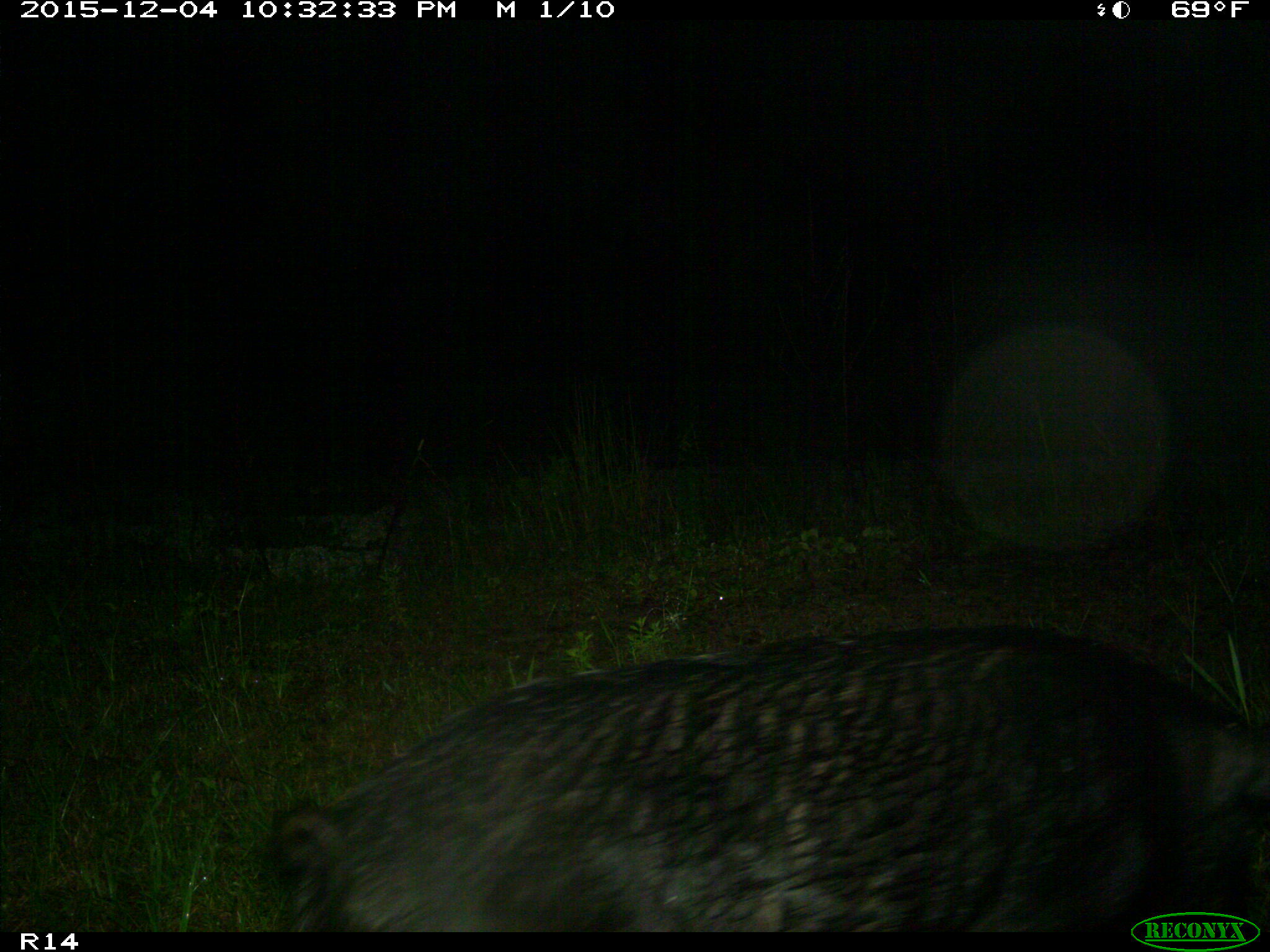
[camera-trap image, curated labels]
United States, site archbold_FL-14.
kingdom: Animalia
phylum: Chordata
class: Mammalia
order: Artiodactyla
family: Suidae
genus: Sus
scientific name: Sus scrofa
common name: wild boar